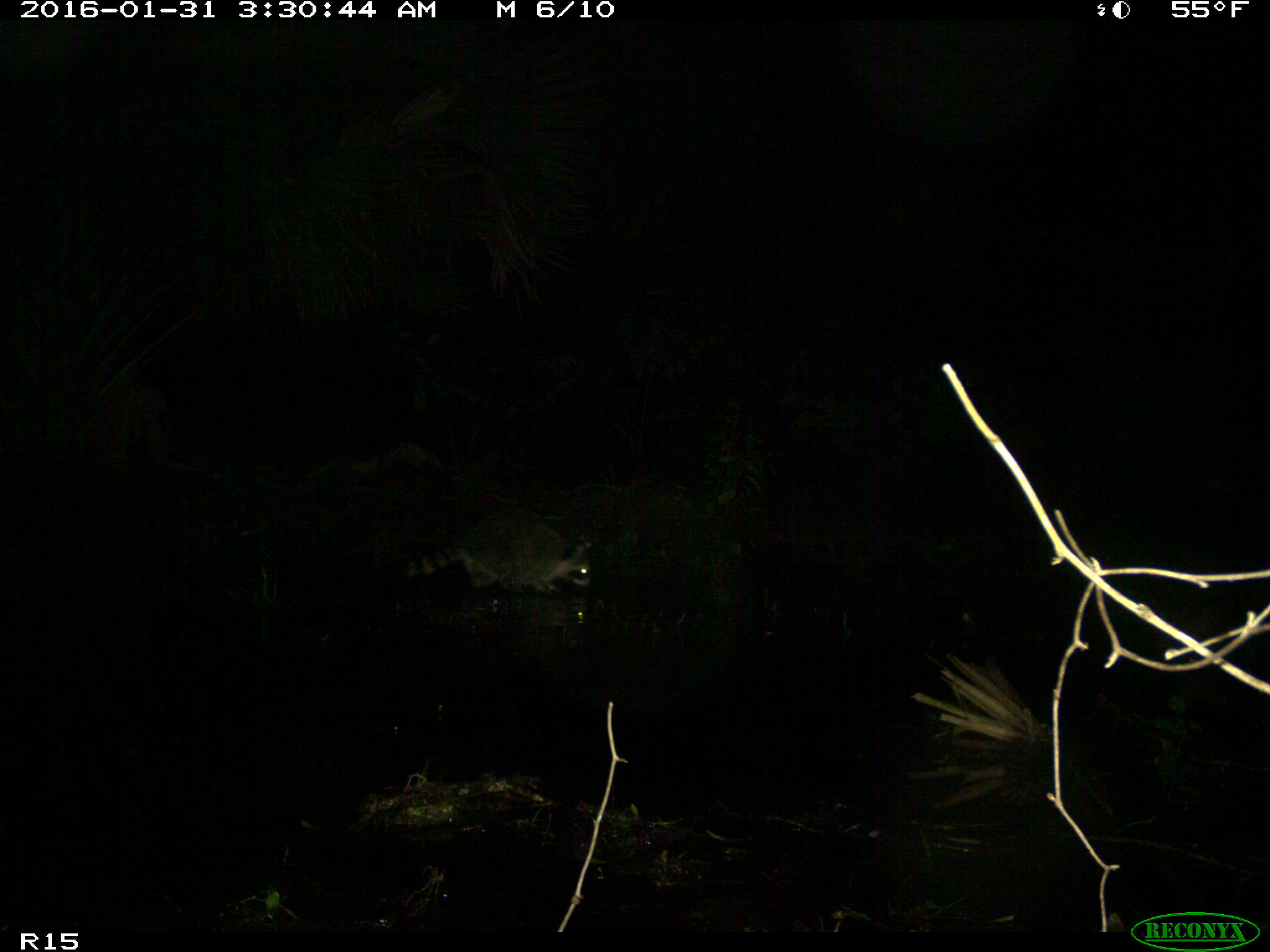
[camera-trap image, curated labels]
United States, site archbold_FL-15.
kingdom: Animalia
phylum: Chordata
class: Mammalia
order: Carnivora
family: Procyonidae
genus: Procyon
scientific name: Procyon lotor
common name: common raccoon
Procyon lotor (common raccoon).